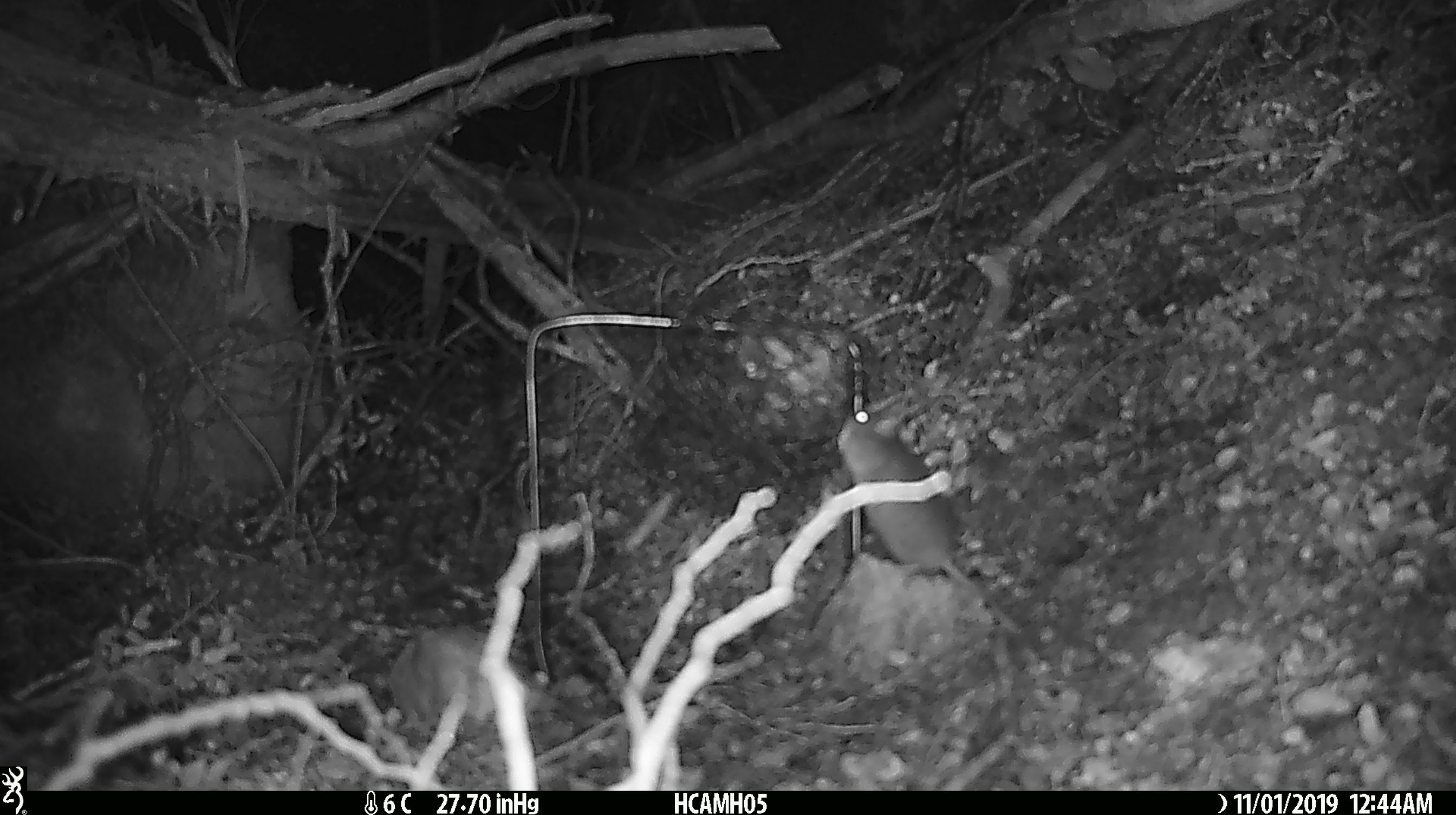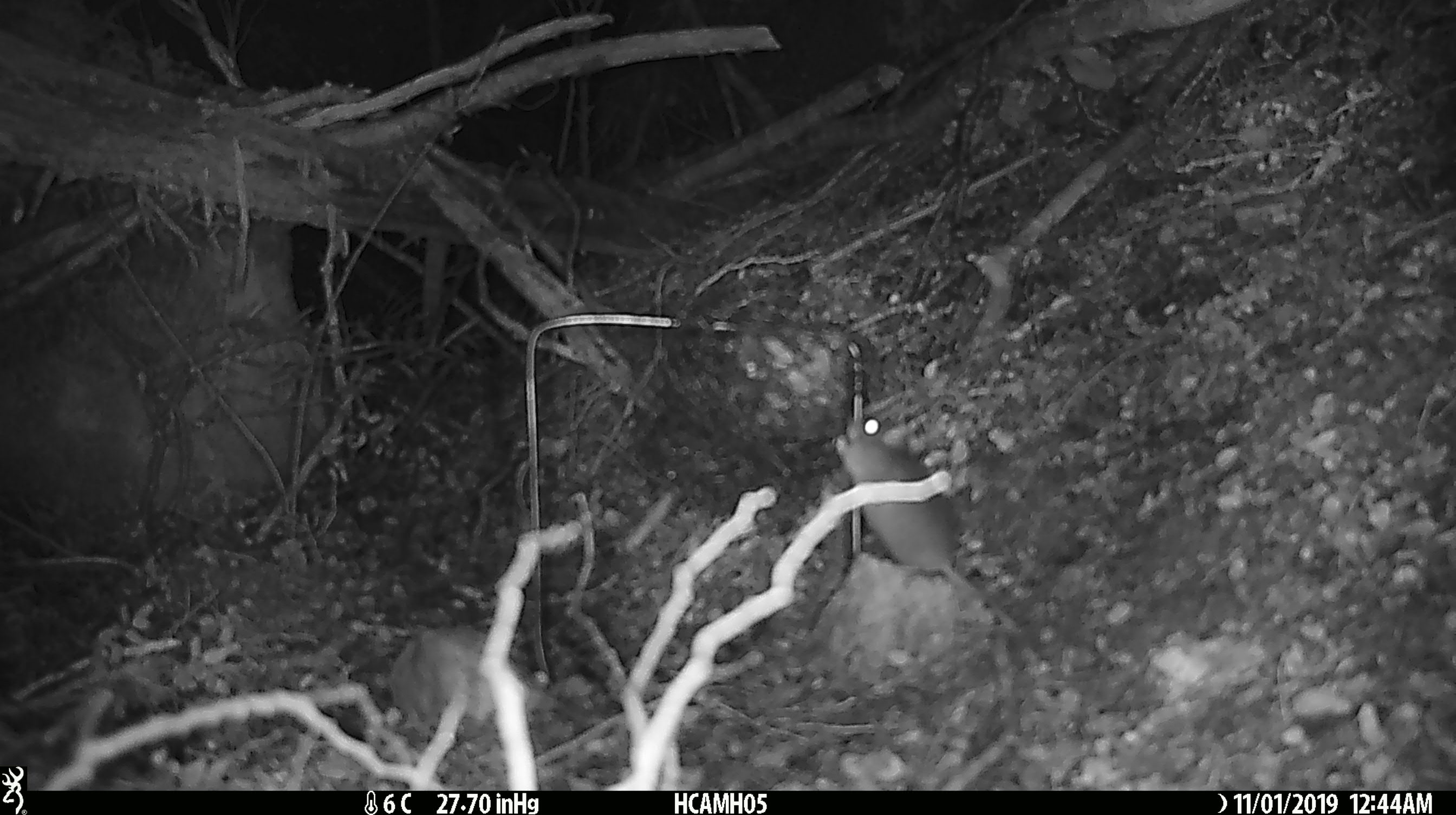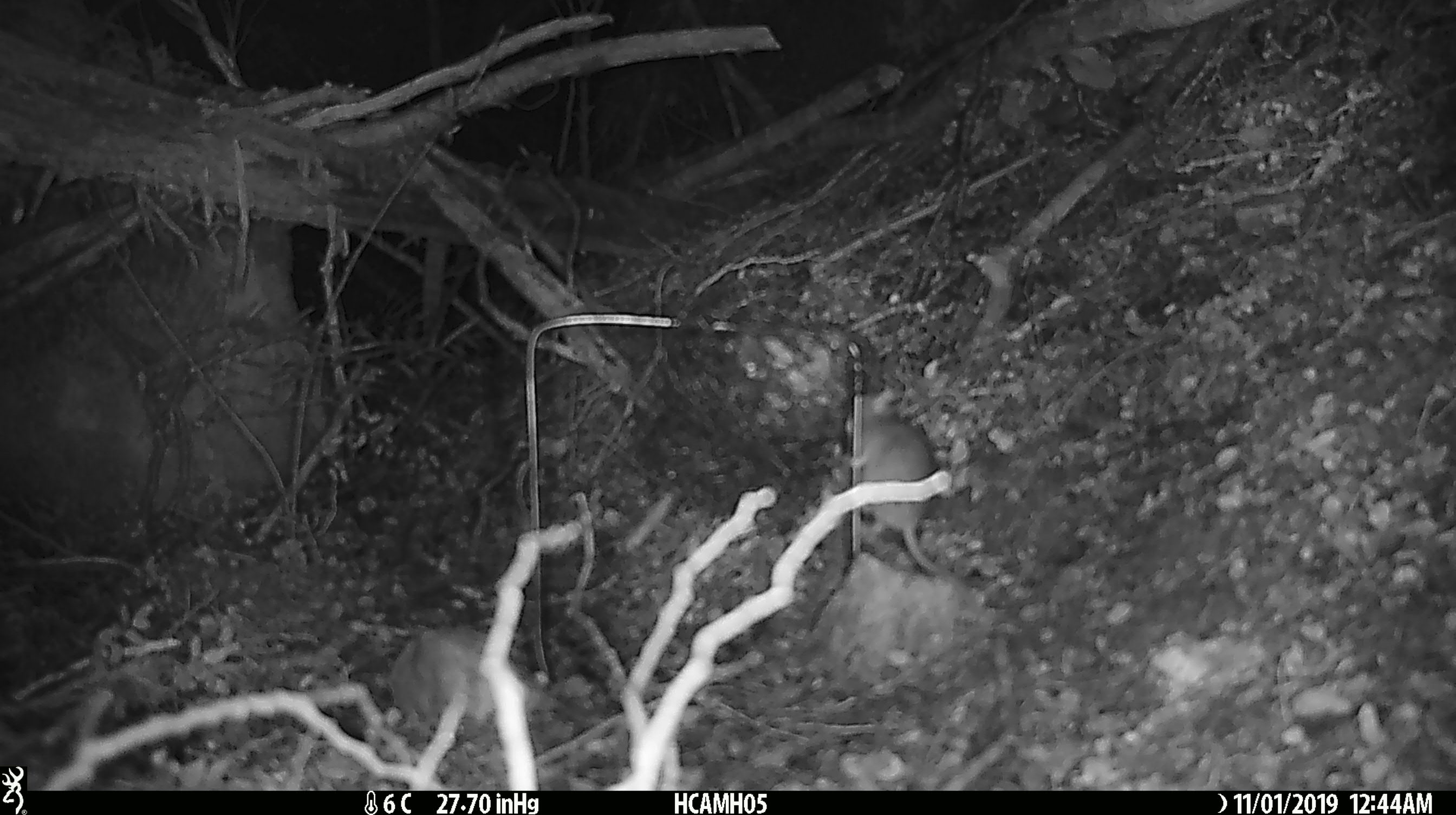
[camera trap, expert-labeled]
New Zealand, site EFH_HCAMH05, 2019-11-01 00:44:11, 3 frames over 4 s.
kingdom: Animalia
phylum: Chordata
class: Mammalia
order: Rodentia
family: Muridae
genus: Mus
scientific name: Mus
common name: mouse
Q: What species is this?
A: Mouse (Mus).